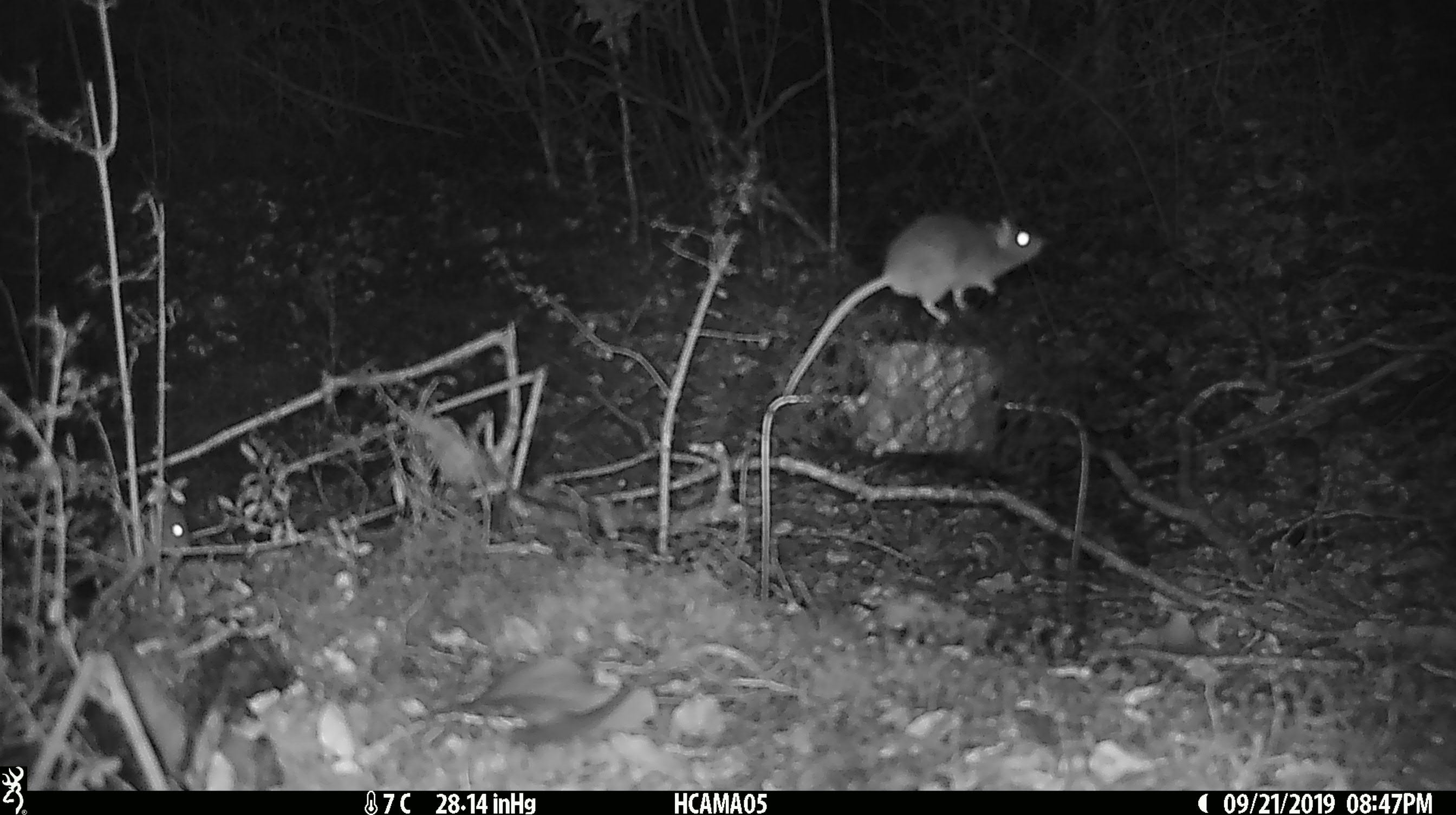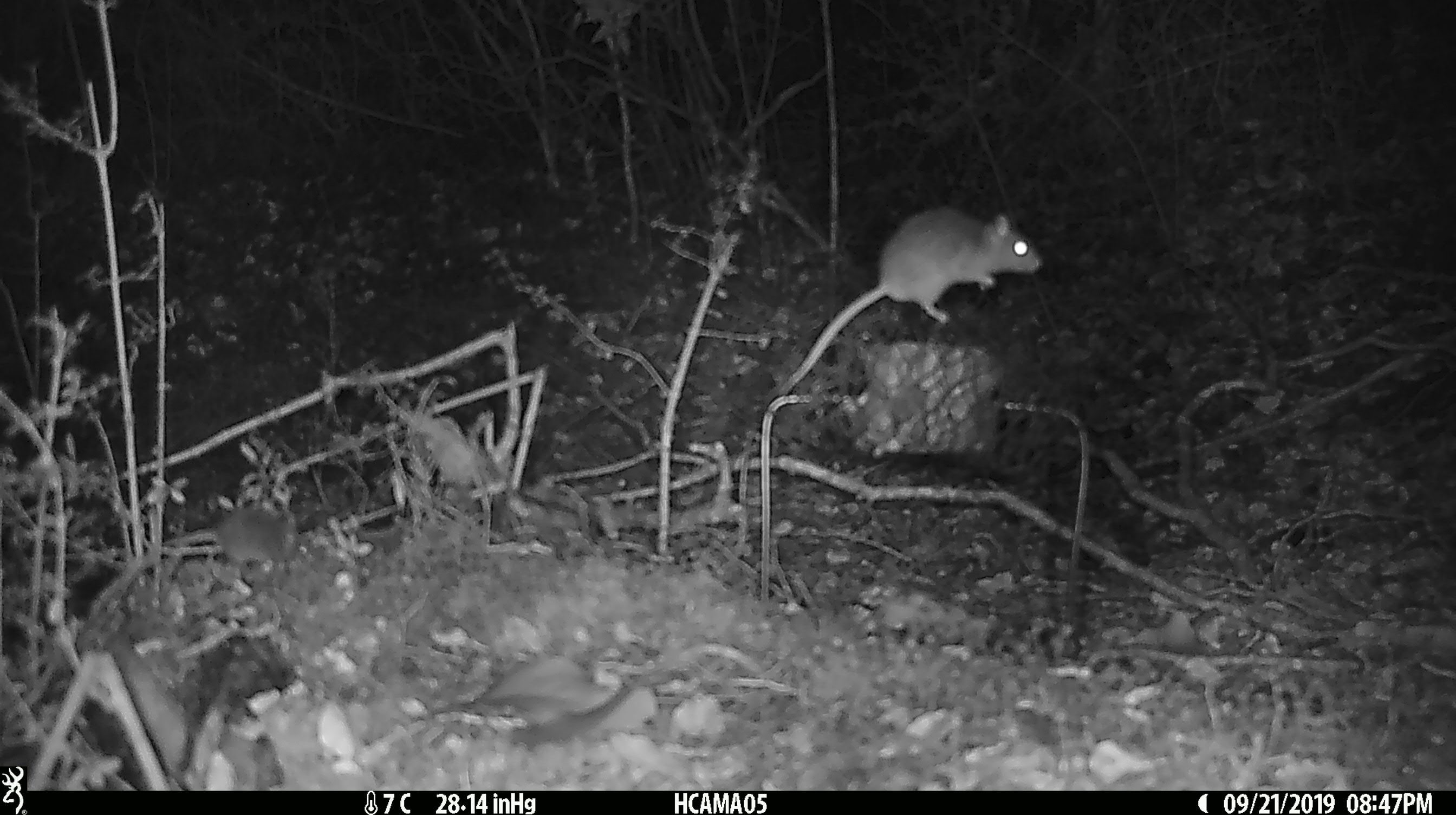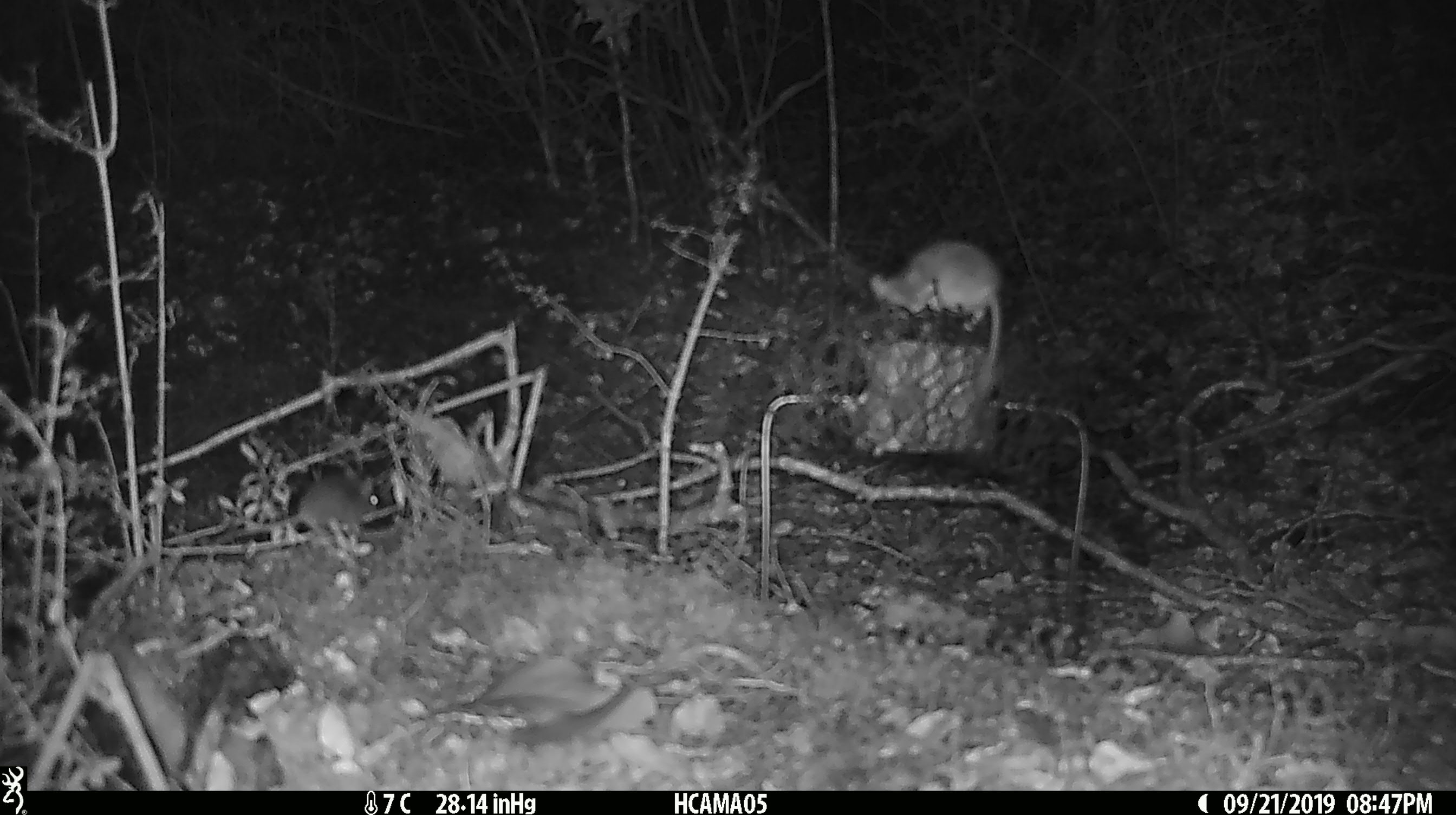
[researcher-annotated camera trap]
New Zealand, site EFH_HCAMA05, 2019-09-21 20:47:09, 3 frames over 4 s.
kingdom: Animalia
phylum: Chordata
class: Mammalia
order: Rodentia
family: Muridae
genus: Mus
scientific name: Mus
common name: mouse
Mouse (Mus).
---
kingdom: Animalia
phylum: Chordata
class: Mammalia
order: Rodentia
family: Muridae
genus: Rattus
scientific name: Rattus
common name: rat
Rat (Rattus).